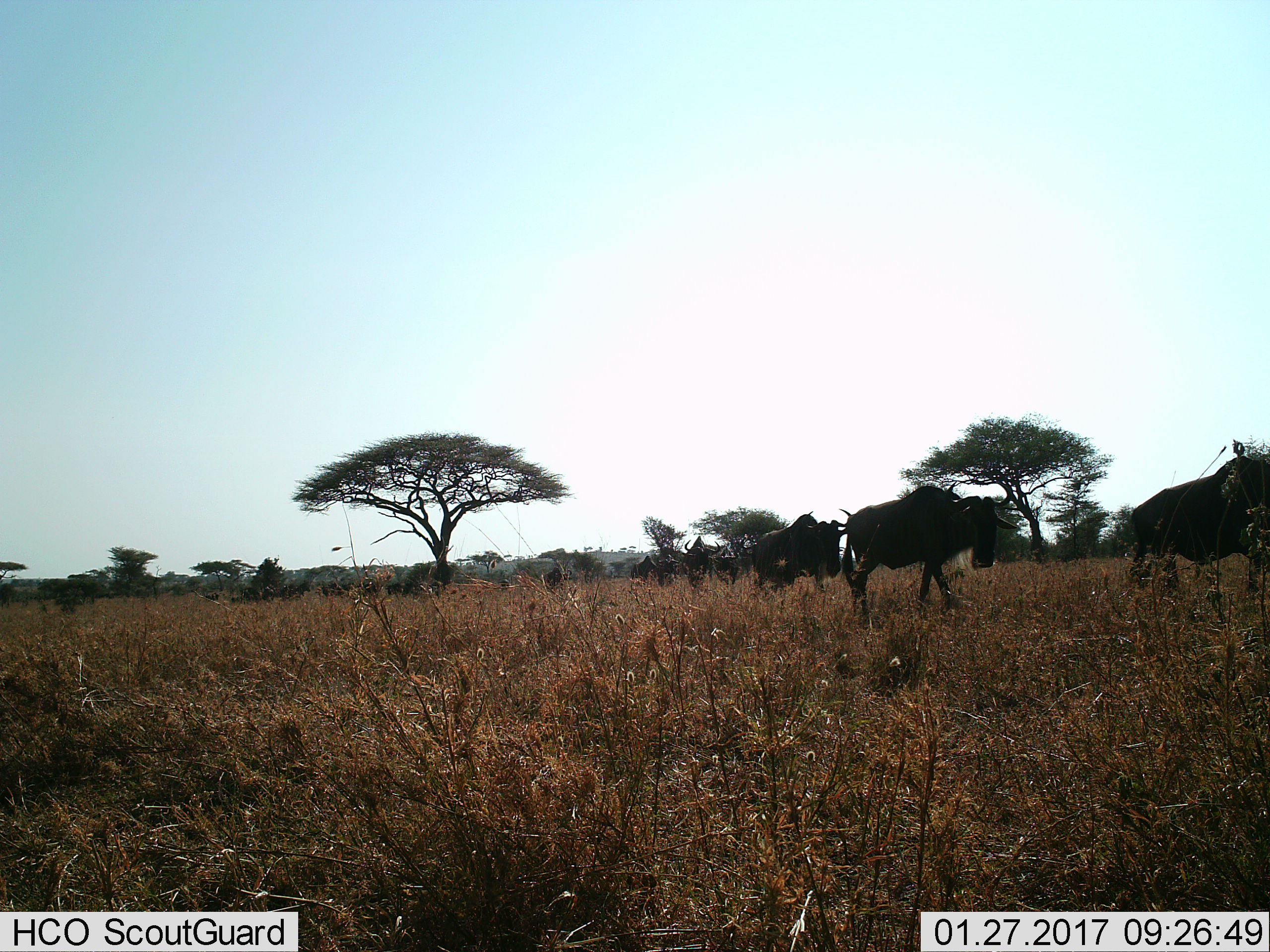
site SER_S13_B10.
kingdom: Animalia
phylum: Chordata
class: Mammalia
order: Artiodactyla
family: Bovidae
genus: Connochaetes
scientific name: Connochaetes taurinus taurinus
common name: blue wildebeest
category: wildebeestblue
Wildebeestblue (blue wildebeest) (Connochaetes taurinus taurinus), count 6. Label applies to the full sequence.